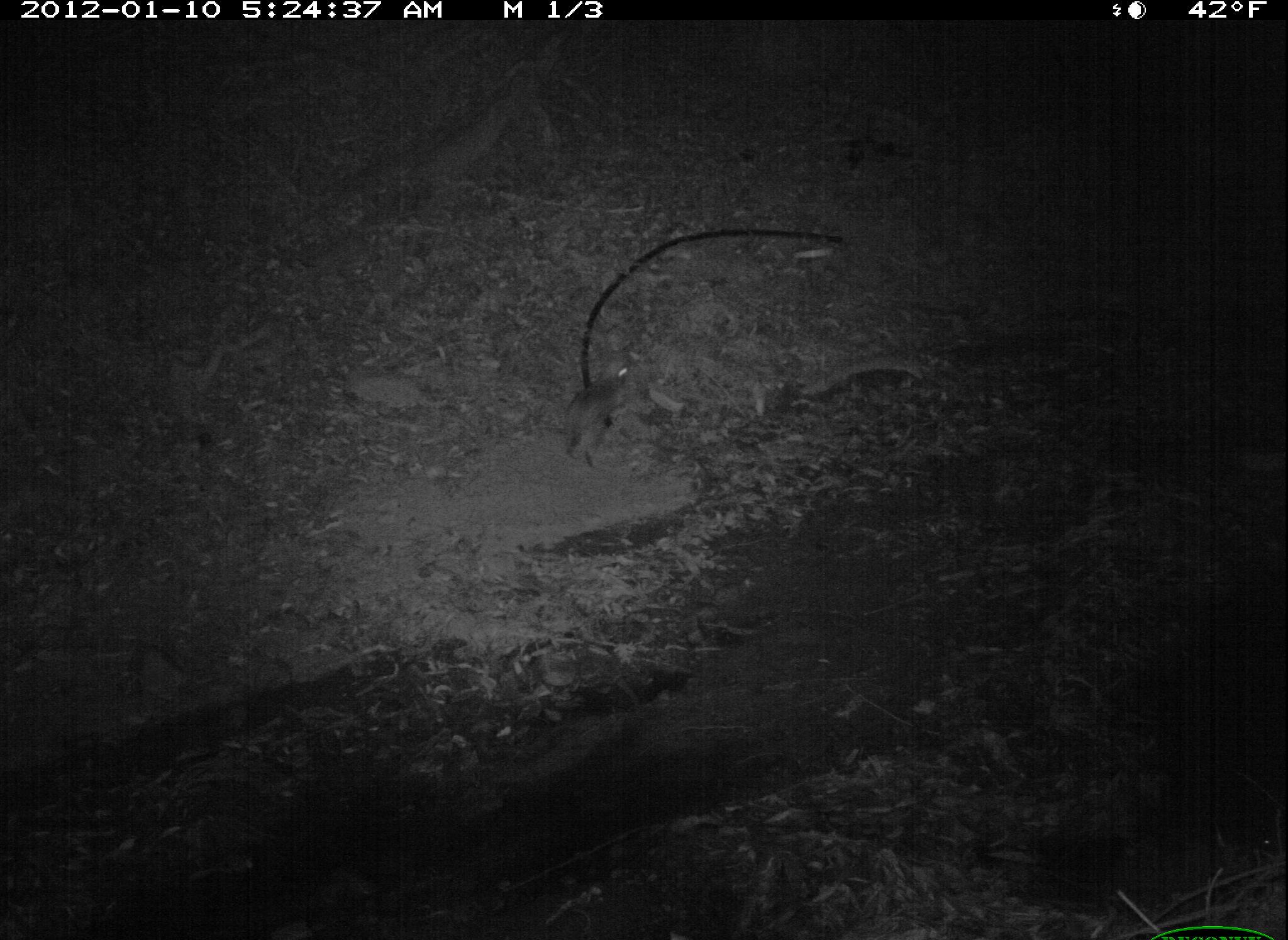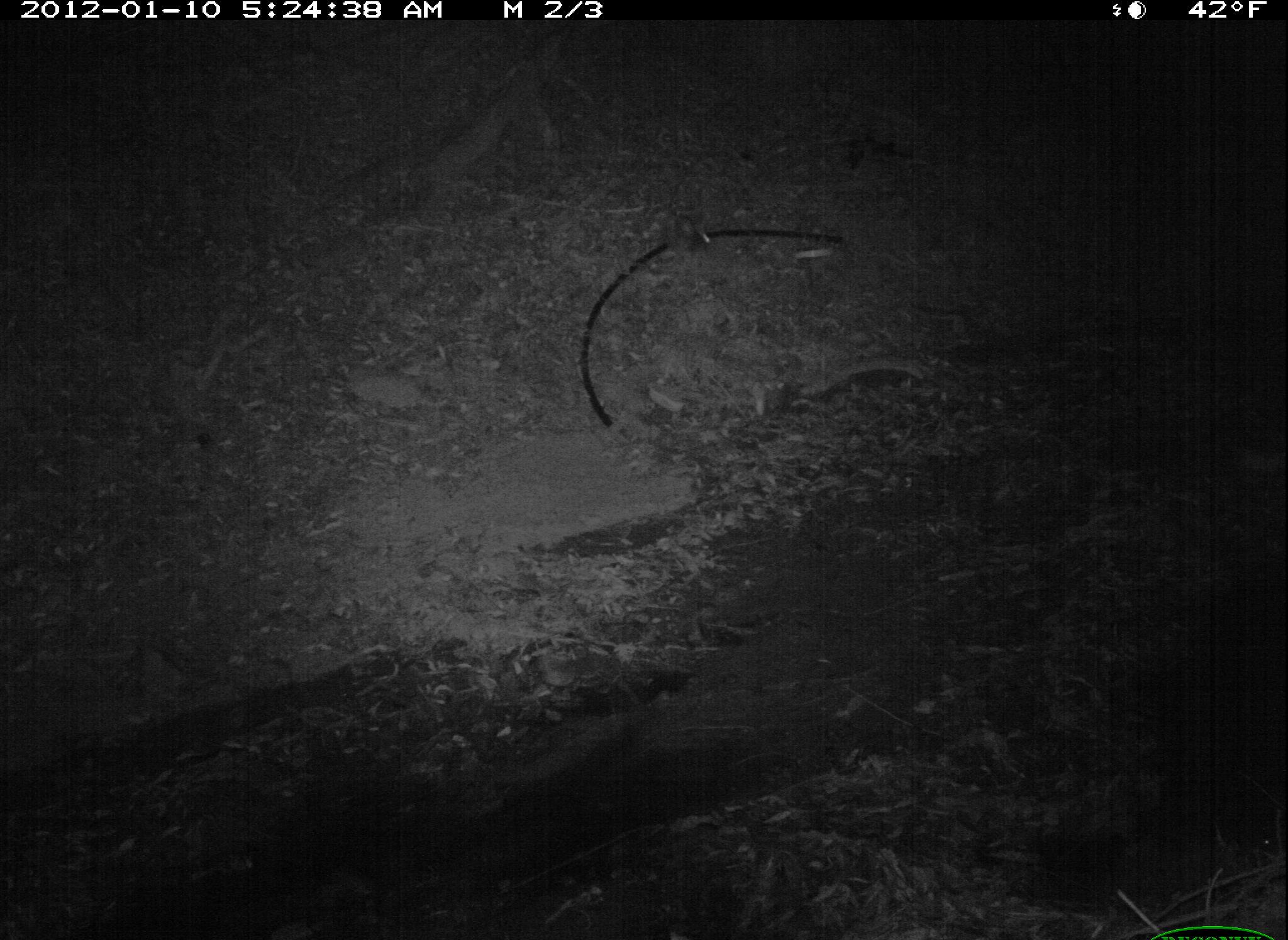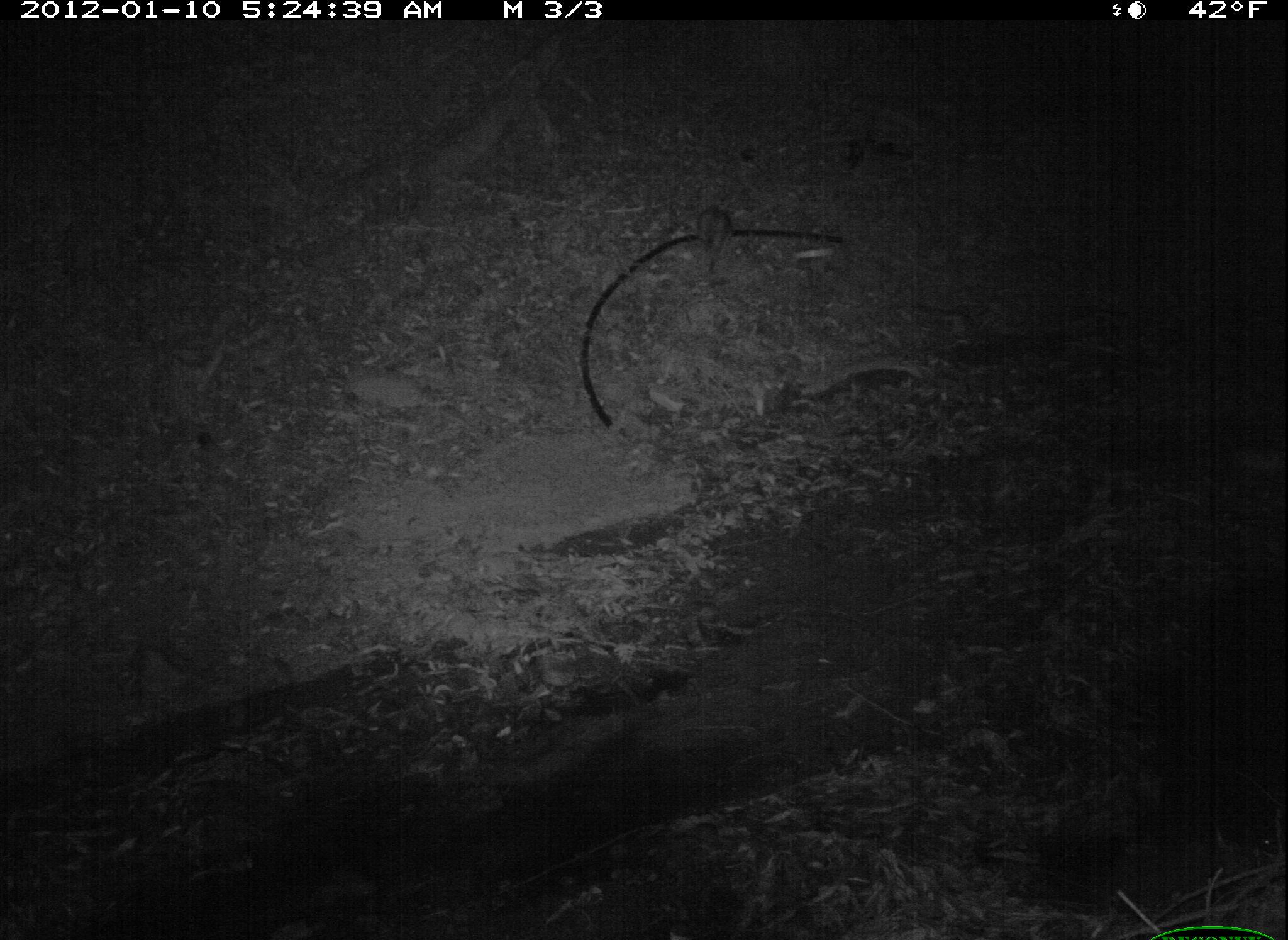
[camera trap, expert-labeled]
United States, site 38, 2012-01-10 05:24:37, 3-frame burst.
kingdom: Animalia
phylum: Chordata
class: Mammalia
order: Lagomorpha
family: Leporidae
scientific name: Leporidae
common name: rabbits and hares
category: rabbit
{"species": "rabbit (rabbits and hares) (Leporidae)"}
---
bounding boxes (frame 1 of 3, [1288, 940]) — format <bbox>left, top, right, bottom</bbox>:
rabbit: <bbox>557, 351, 650, 465</bbox>